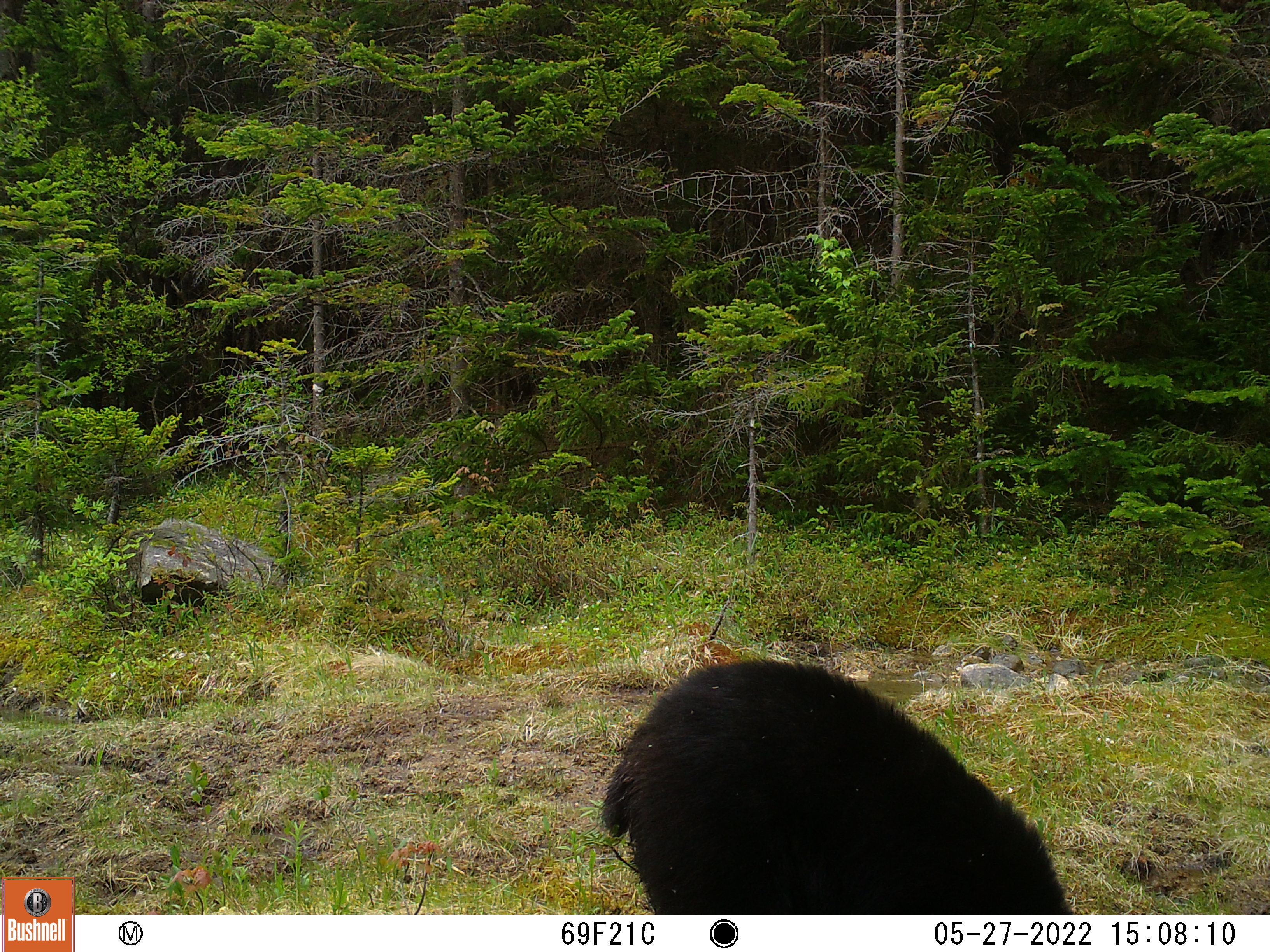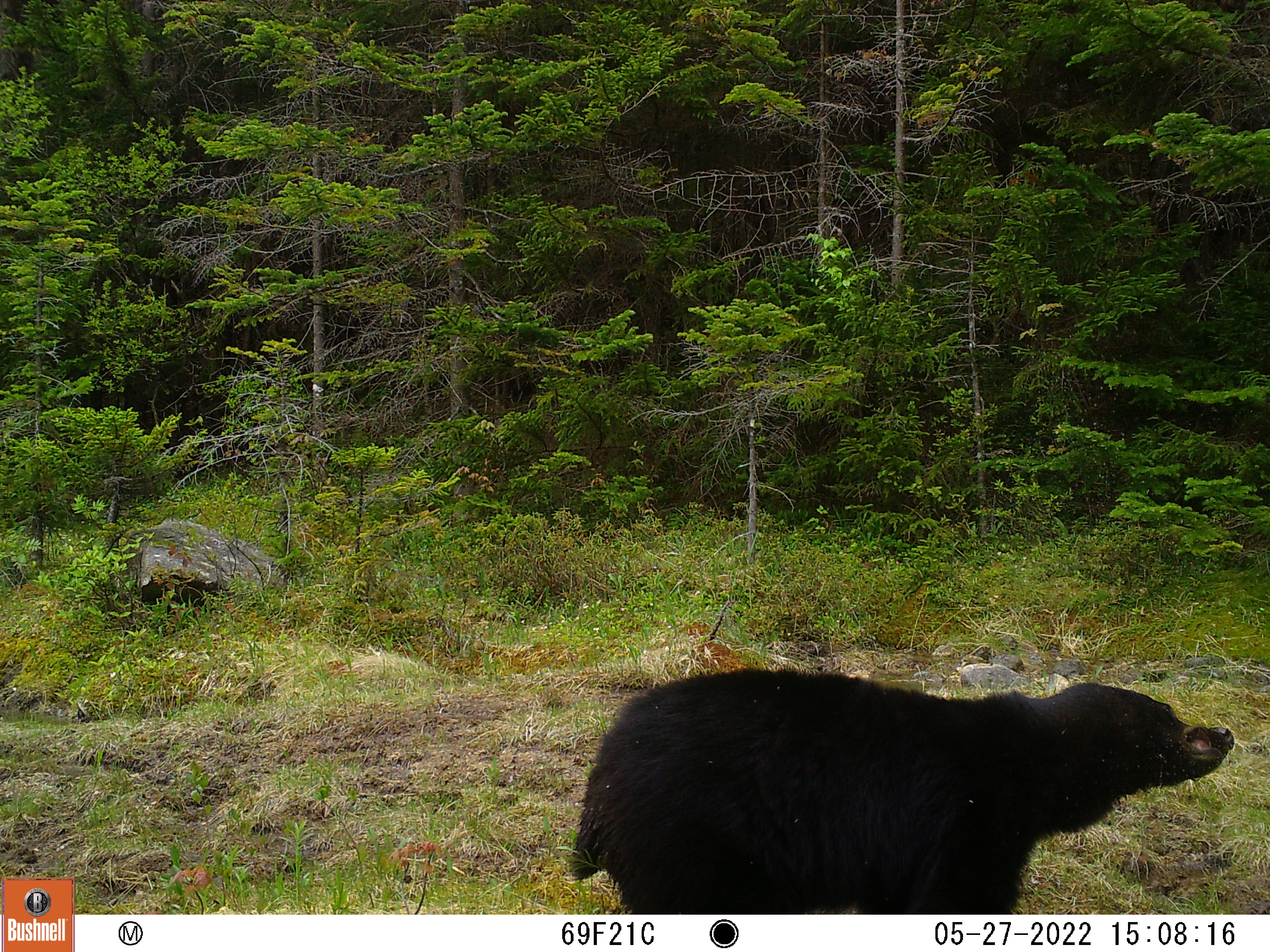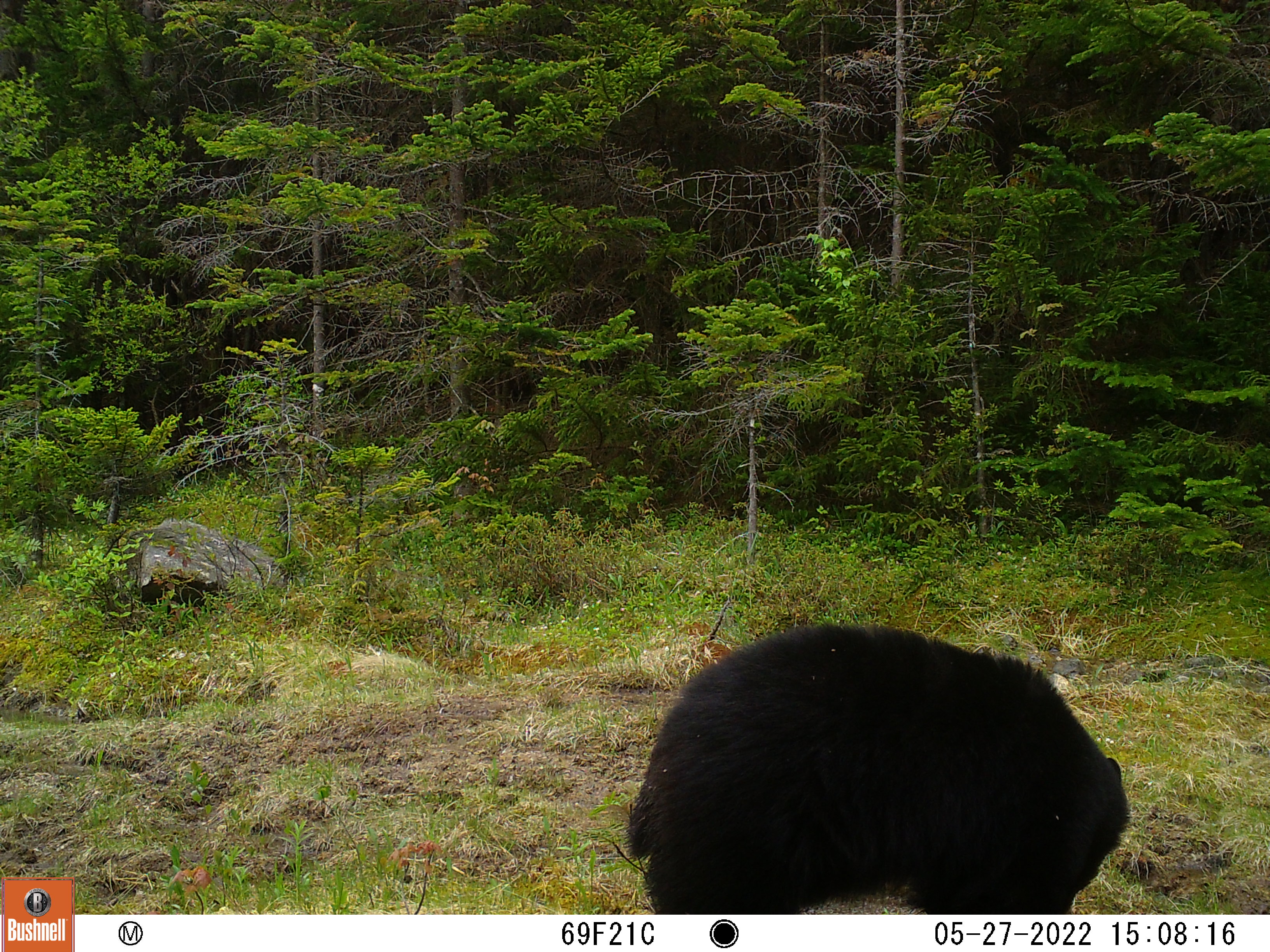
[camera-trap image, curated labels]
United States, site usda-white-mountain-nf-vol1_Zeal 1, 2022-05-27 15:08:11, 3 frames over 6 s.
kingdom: Animalia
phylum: Chordata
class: Mammalia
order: Carnivora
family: Ursidae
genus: Ursus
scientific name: Ursus americanus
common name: black bear